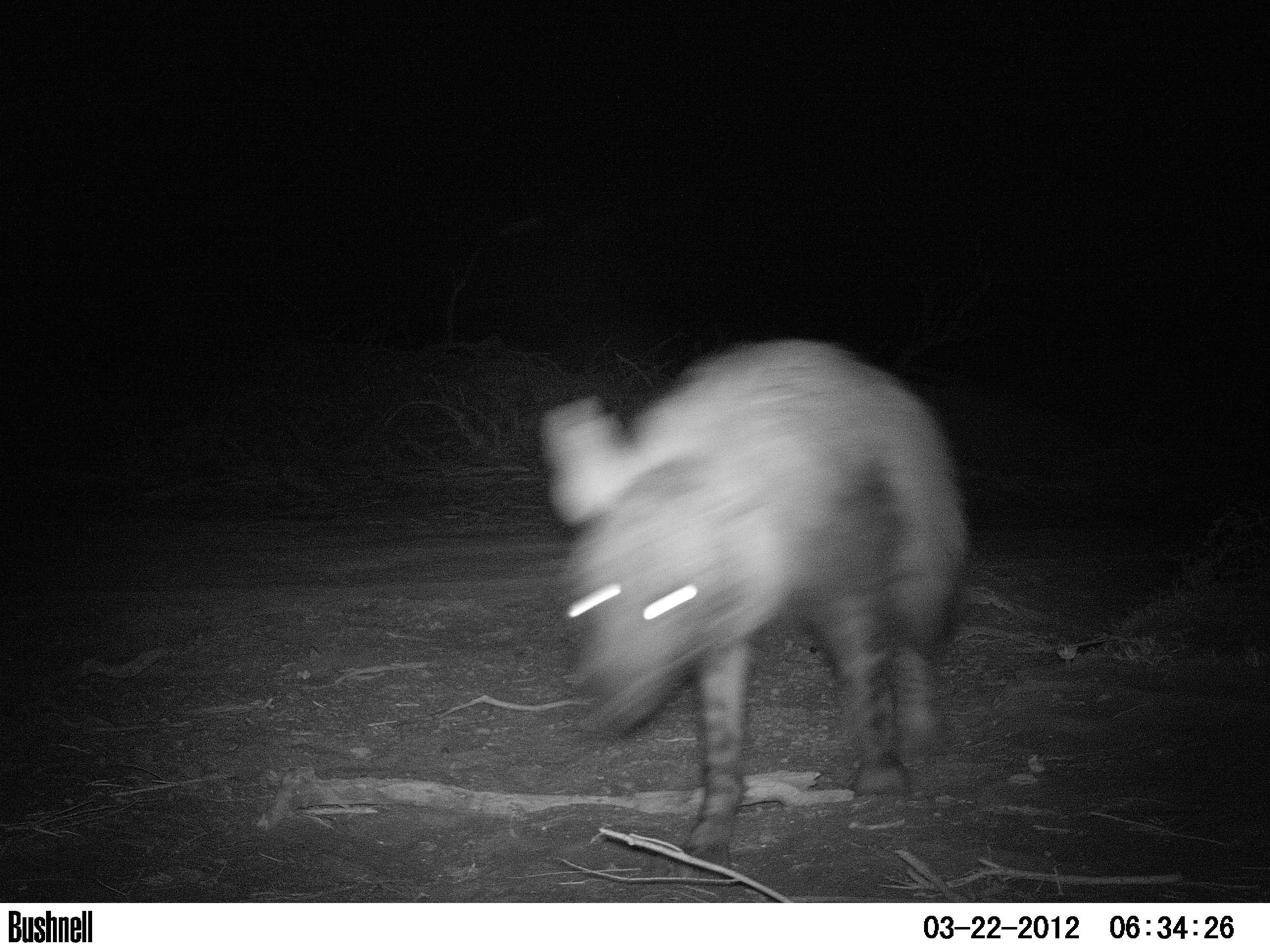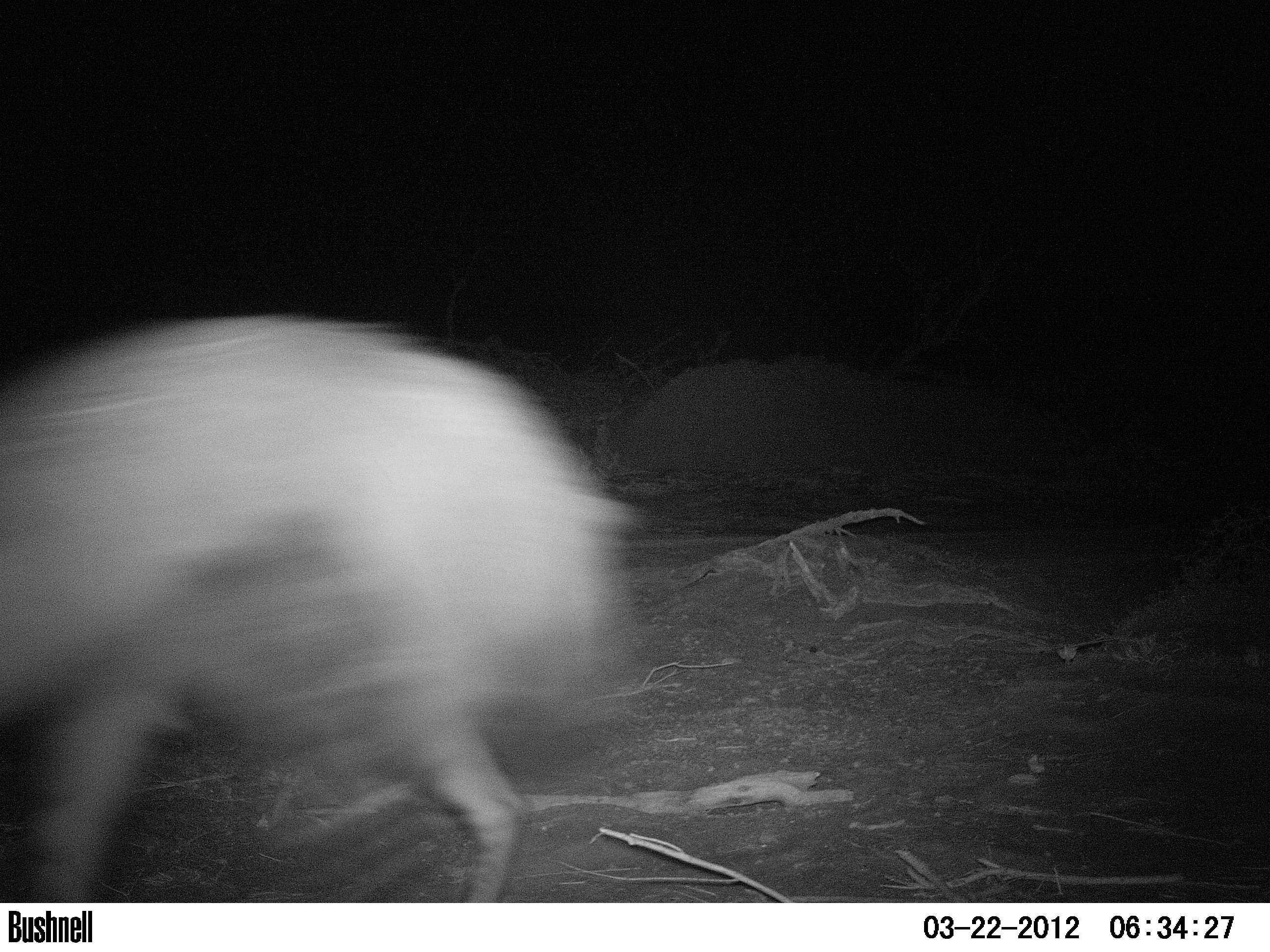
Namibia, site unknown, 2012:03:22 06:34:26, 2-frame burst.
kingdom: Animalia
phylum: Chordata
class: Mammalia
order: Carnivora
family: Hyaenidae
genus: Parahyaena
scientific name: Parahyaena brunnea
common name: brown hyena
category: hyaena brunnea